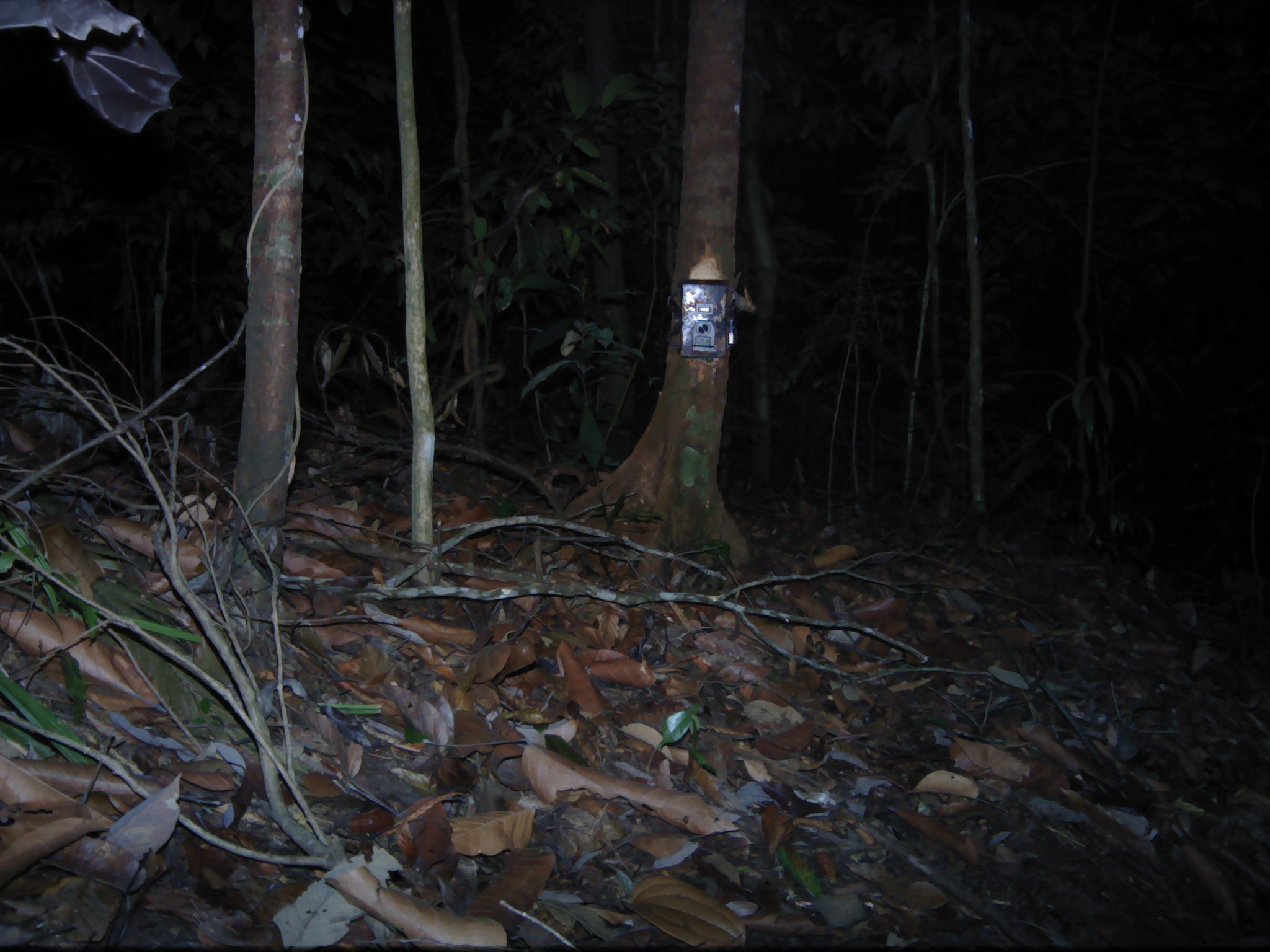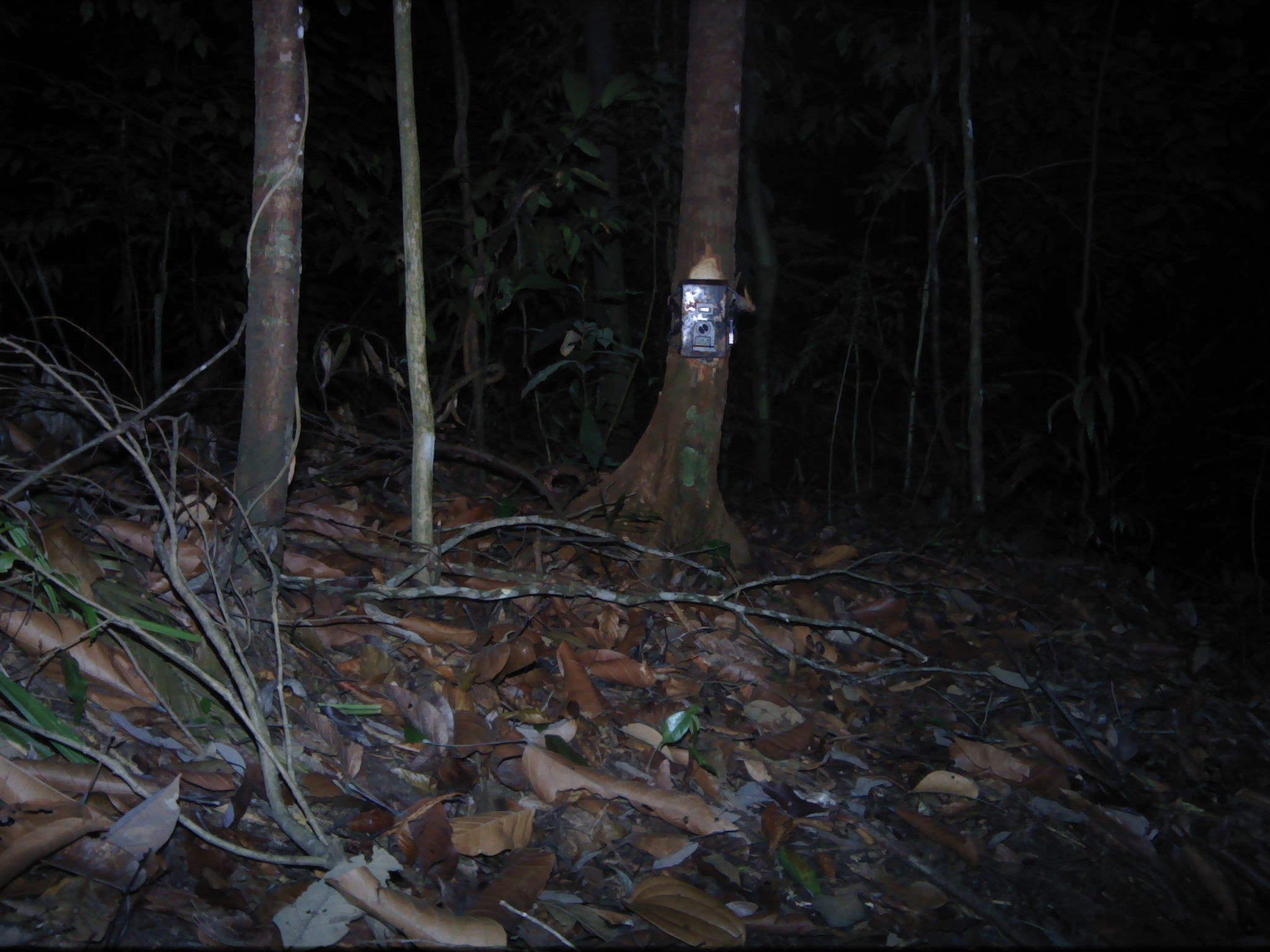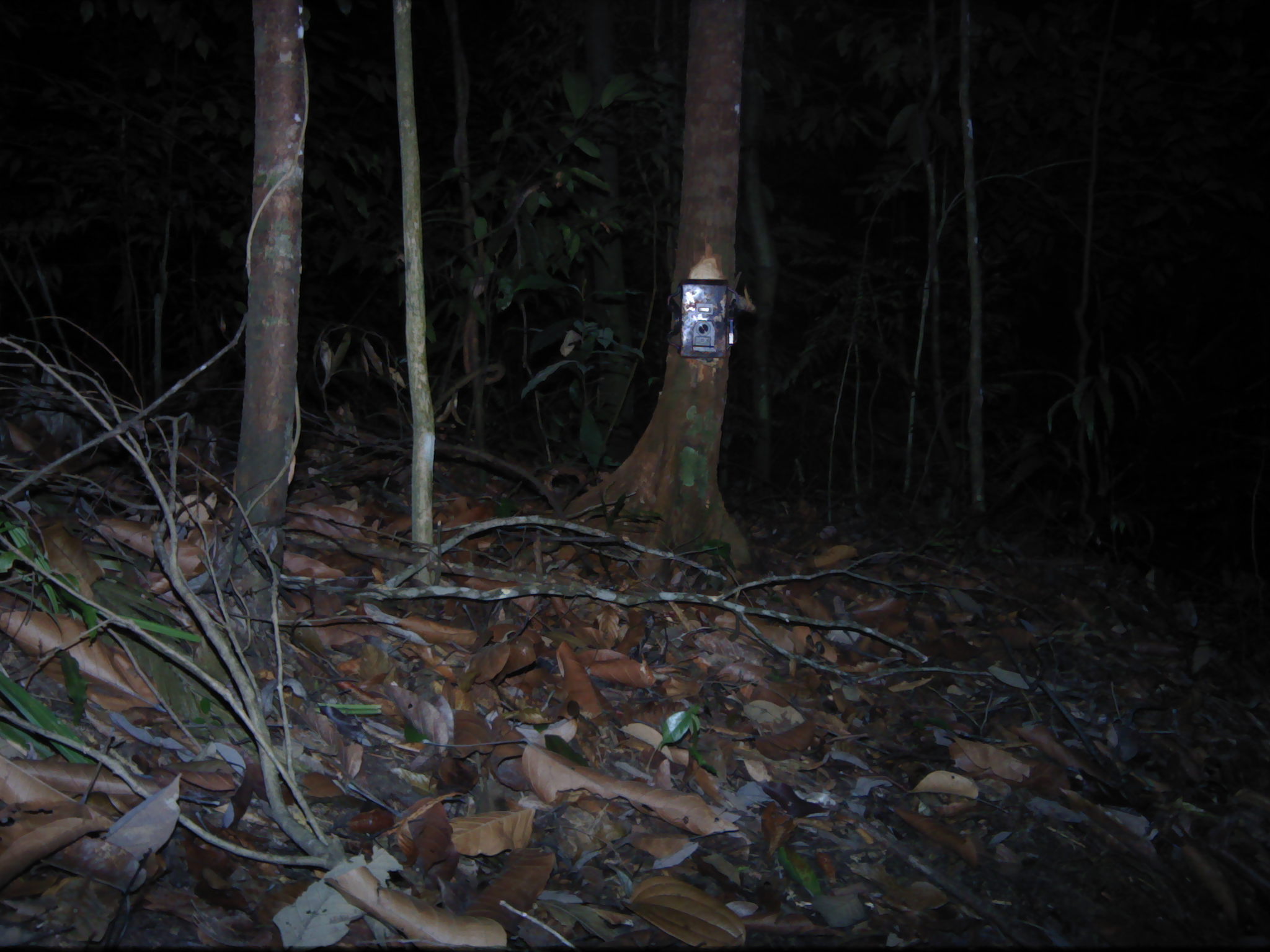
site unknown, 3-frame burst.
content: unidentified animal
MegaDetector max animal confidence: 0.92